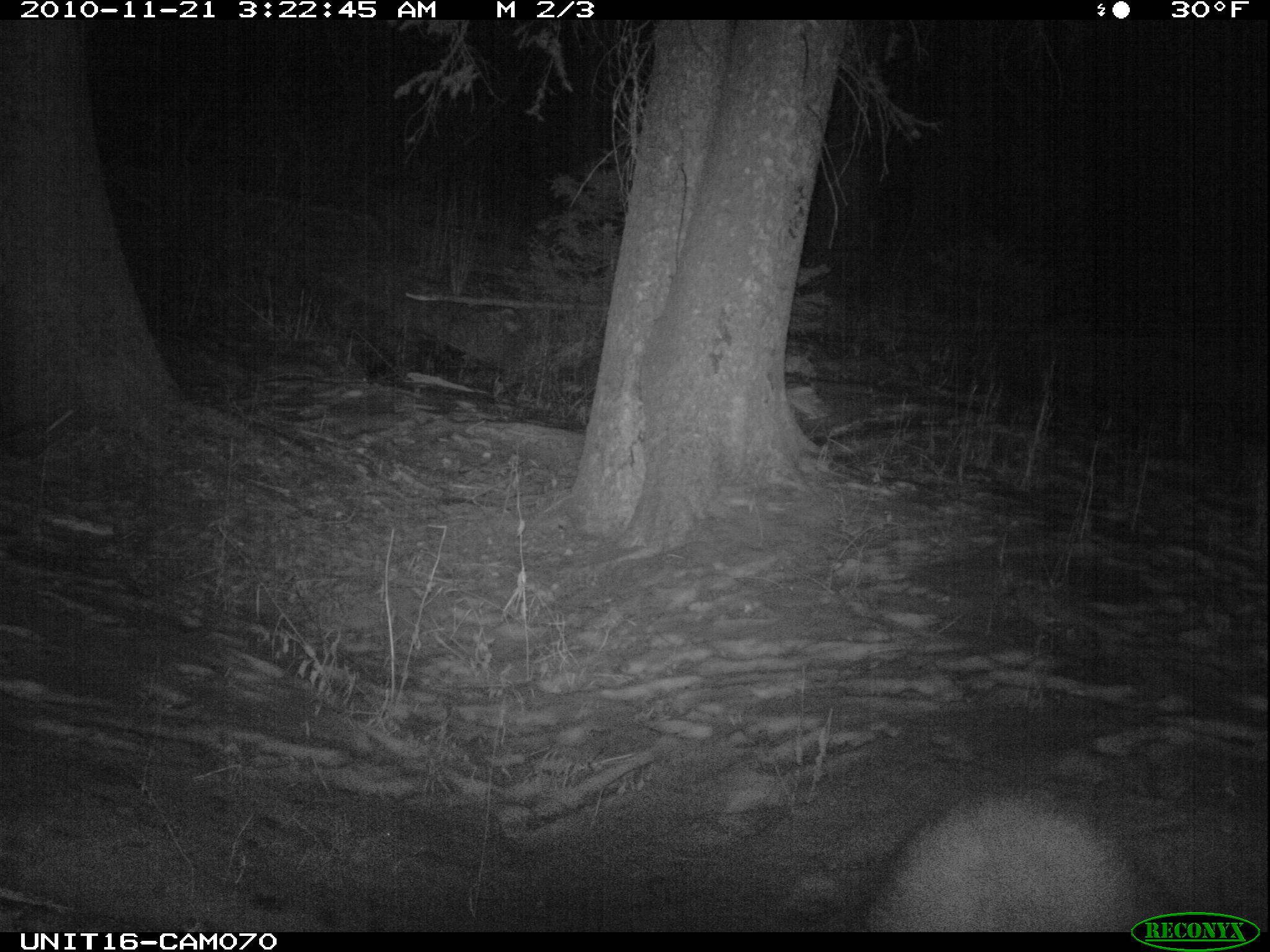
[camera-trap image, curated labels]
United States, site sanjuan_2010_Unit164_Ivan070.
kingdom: Animalia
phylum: Chordata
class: Mammalia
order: Carnivora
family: Ursidae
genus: Ursus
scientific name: Ursus americanus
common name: american black bear